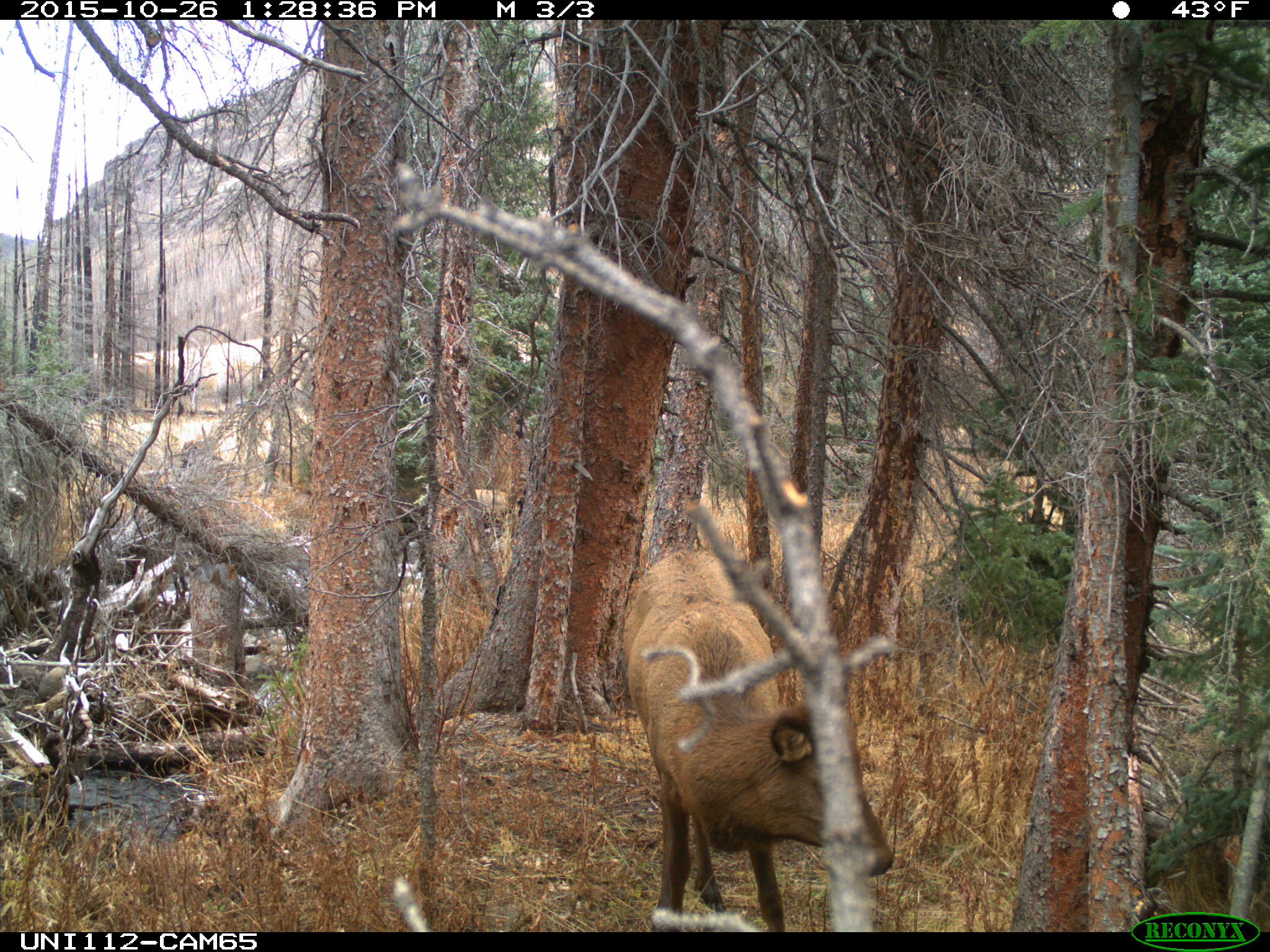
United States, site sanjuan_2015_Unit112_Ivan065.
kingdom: Animalia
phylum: Chordata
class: Mammalia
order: Artiodactyla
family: Cervidae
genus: Cervus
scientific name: Cervus elaphus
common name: red deer